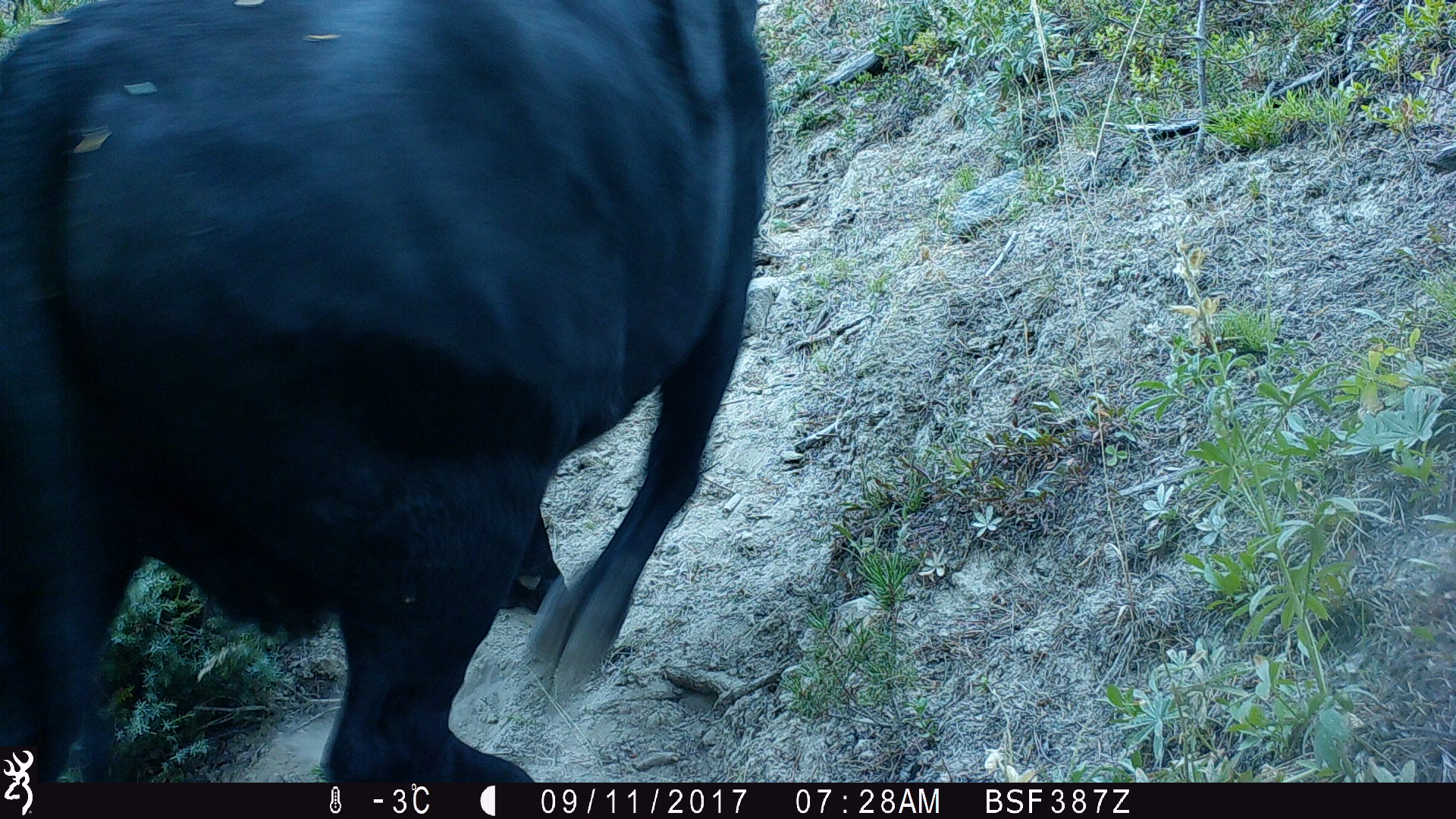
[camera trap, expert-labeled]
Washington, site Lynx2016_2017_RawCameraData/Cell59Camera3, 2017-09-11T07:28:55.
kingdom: Animalia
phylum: Chordata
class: Mammalia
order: Artiodactyla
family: Bovidae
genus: Bos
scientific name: Bos taurus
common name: domestic cattle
Domestic cattle (Bos taurus). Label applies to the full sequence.